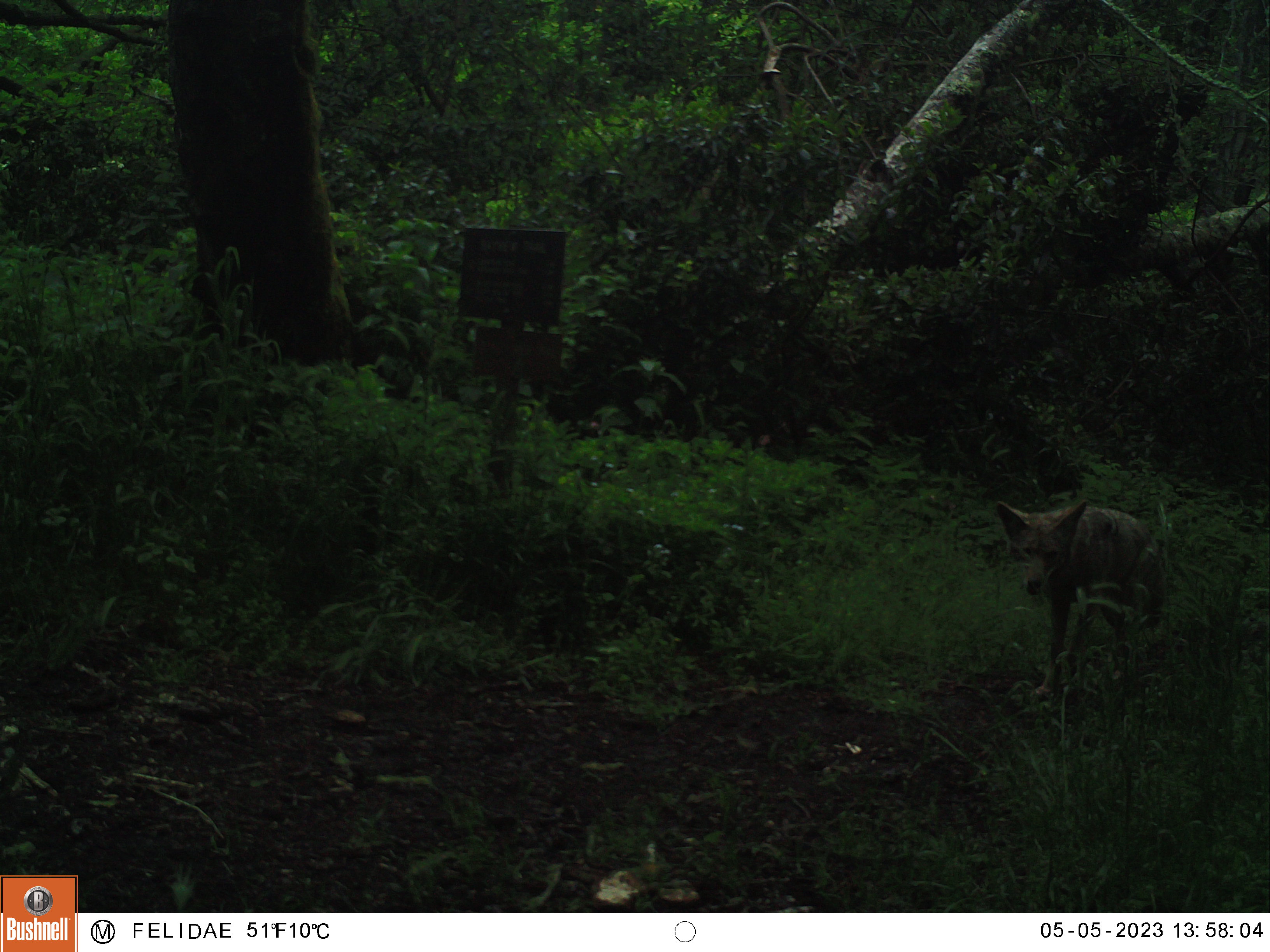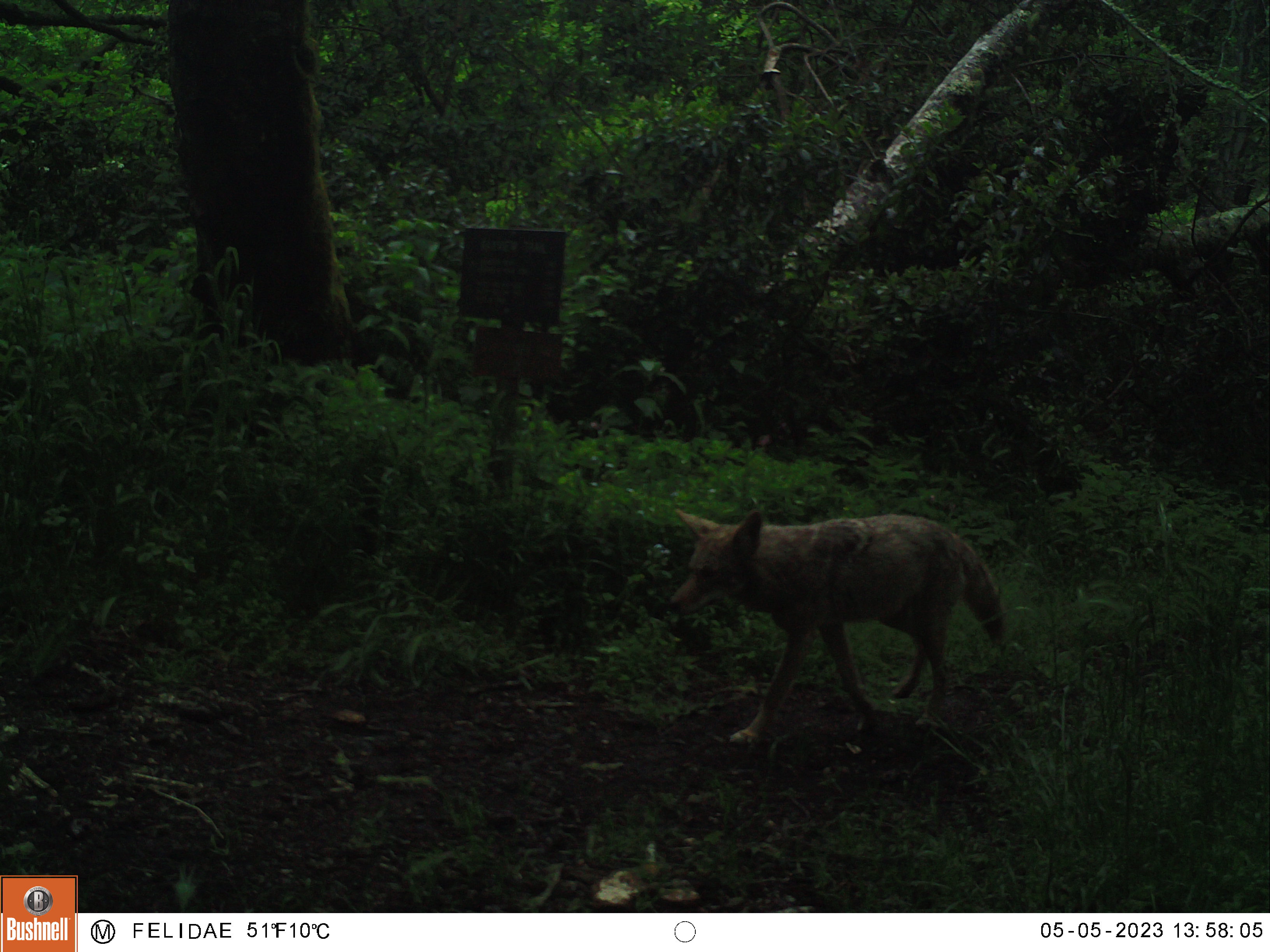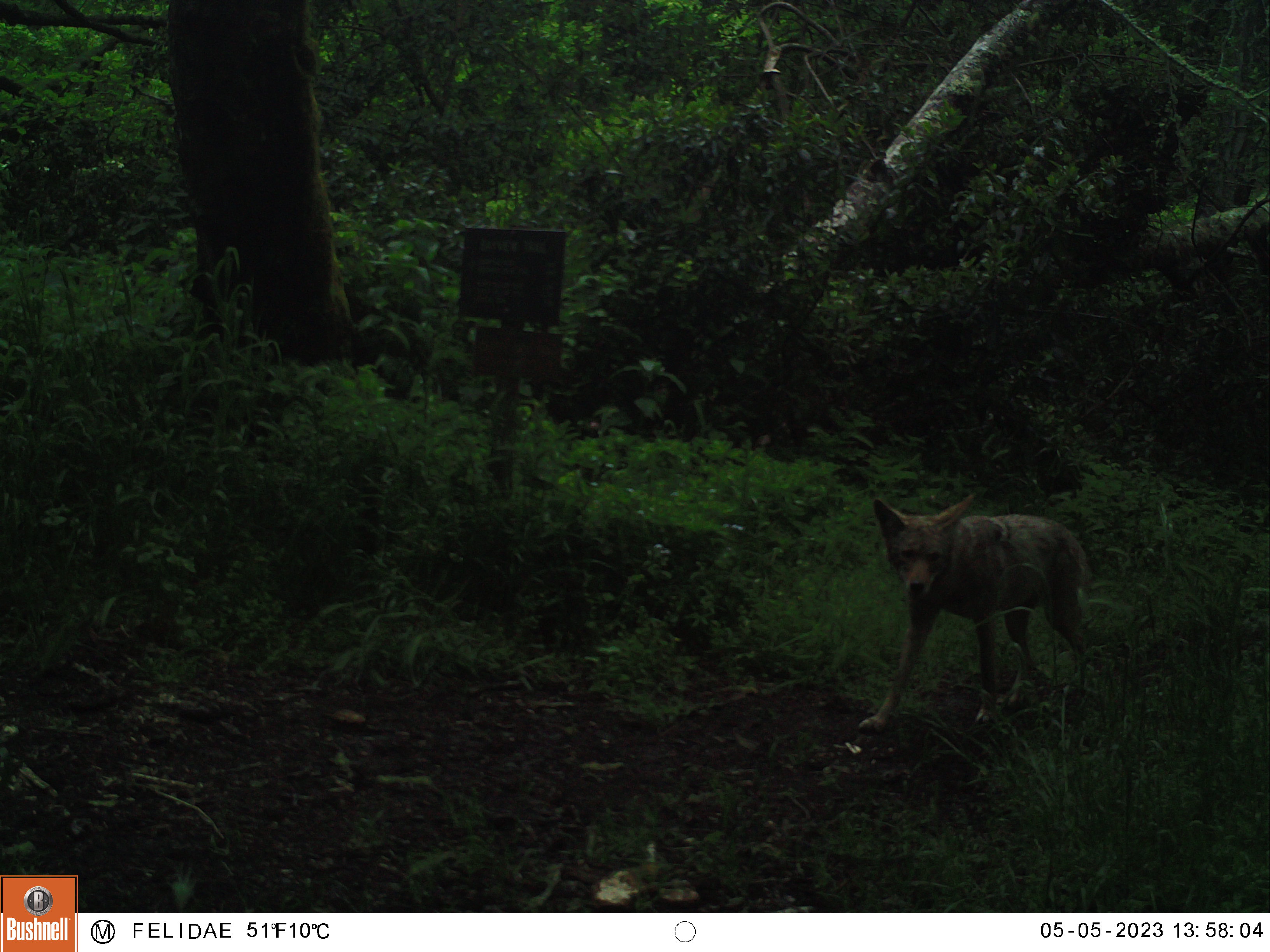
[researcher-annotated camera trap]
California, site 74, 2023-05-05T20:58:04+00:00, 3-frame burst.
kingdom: Animalia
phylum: Chordata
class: Mammalia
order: Carnivora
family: Canidae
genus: Canis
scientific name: Canis latrans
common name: coyote